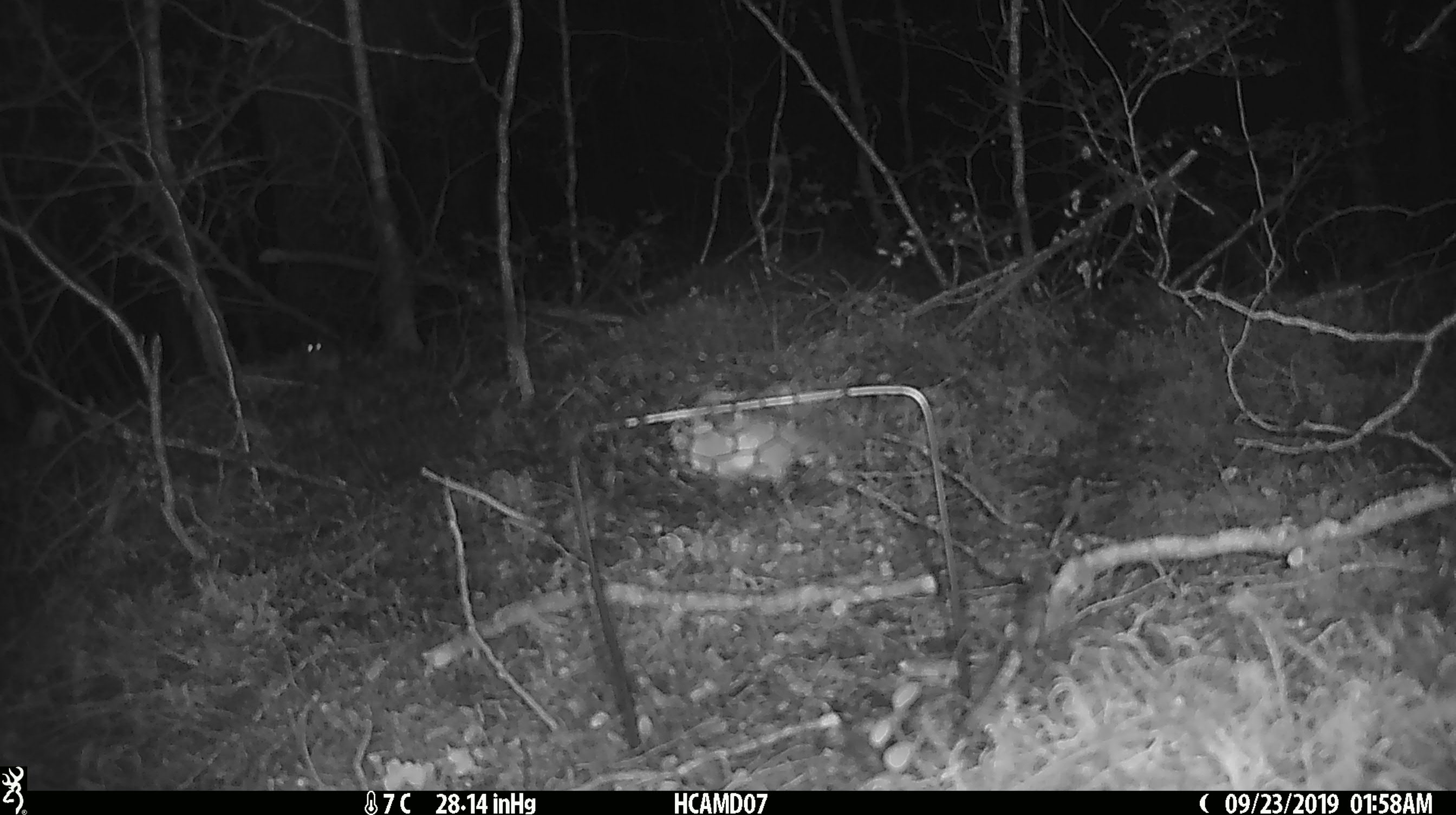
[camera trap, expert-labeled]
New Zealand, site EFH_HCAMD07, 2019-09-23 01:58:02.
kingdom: Animalia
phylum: Chordata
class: Mammalia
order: Rodentia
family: Muridae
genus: Mus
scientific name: Mus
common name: mouse